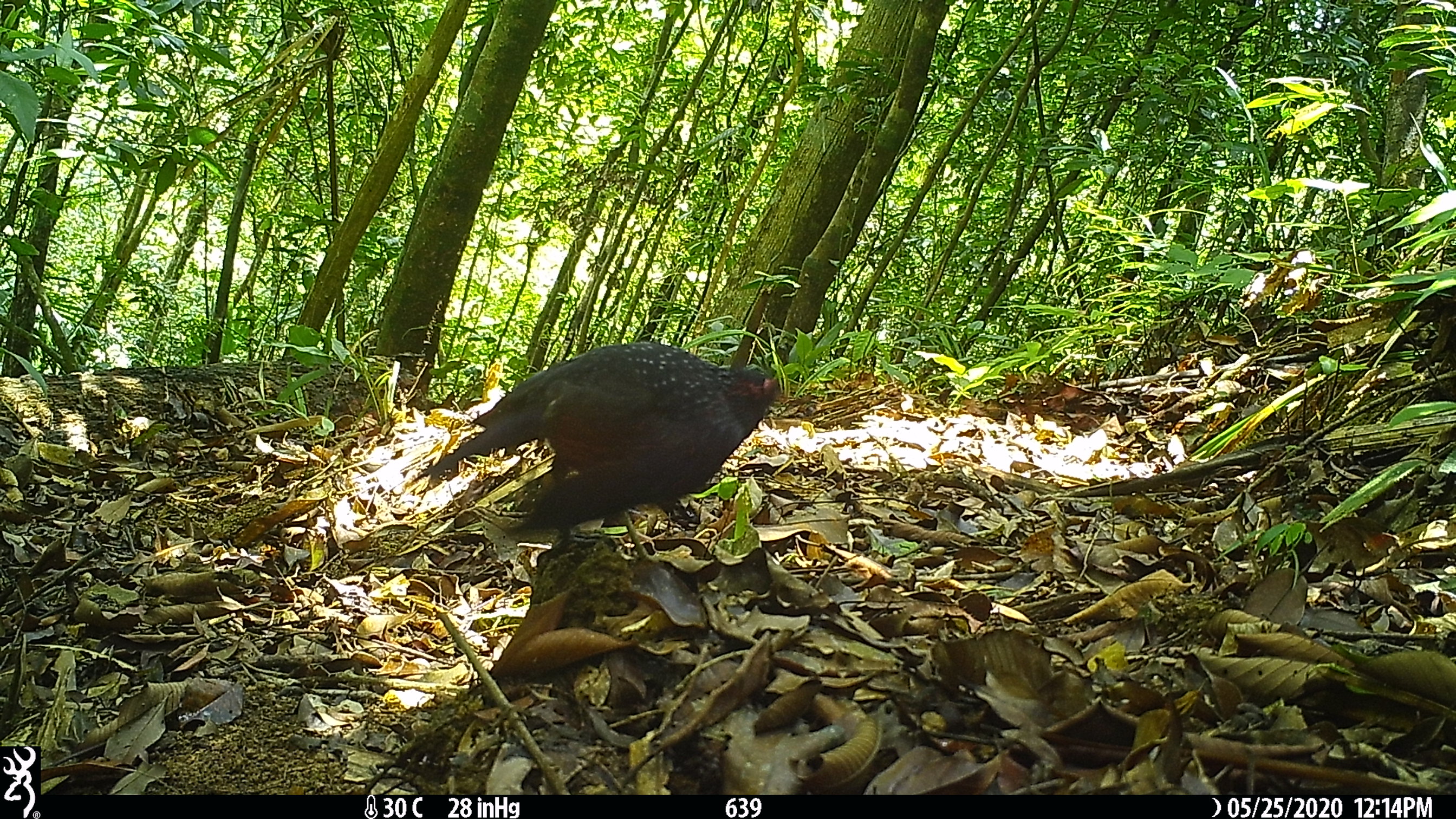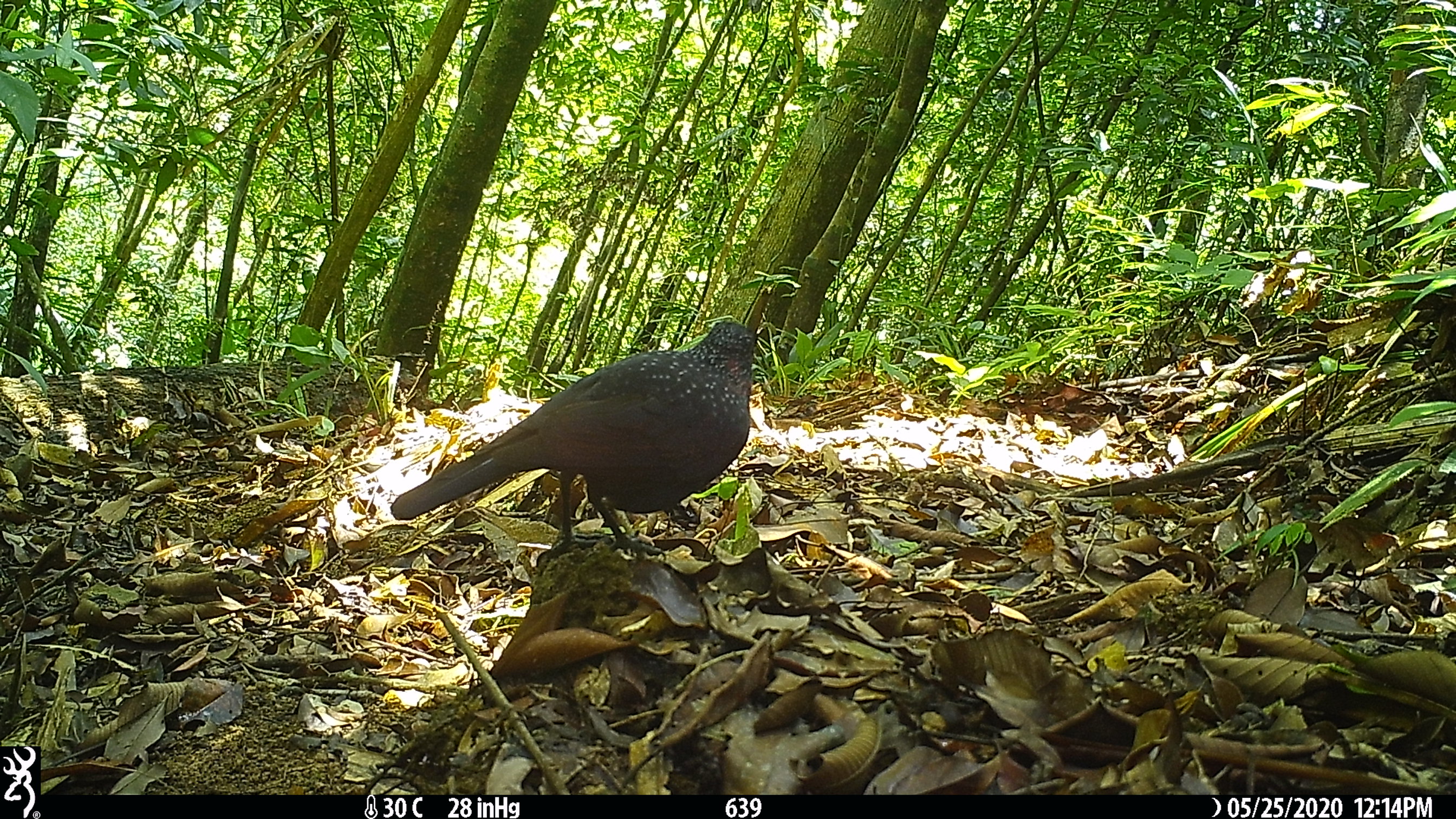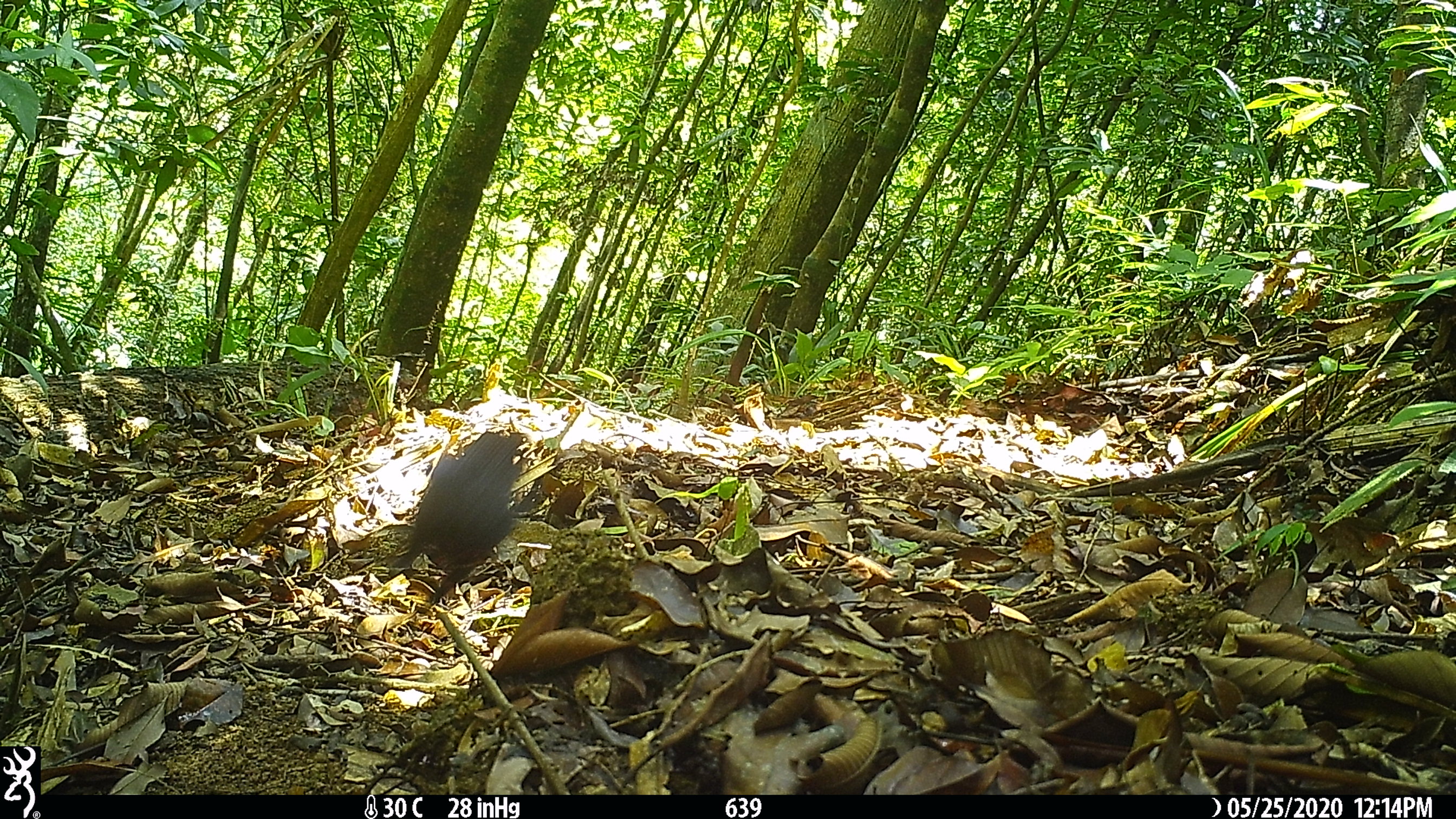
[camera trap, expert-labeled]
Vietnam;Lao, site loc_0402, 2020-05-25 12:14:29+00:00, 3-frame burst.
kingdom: Animalia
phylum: Chordata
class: Aves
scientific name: Aves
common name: bird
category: unidentified bird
Unidentified bird (bird) (Aves). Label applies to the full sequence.